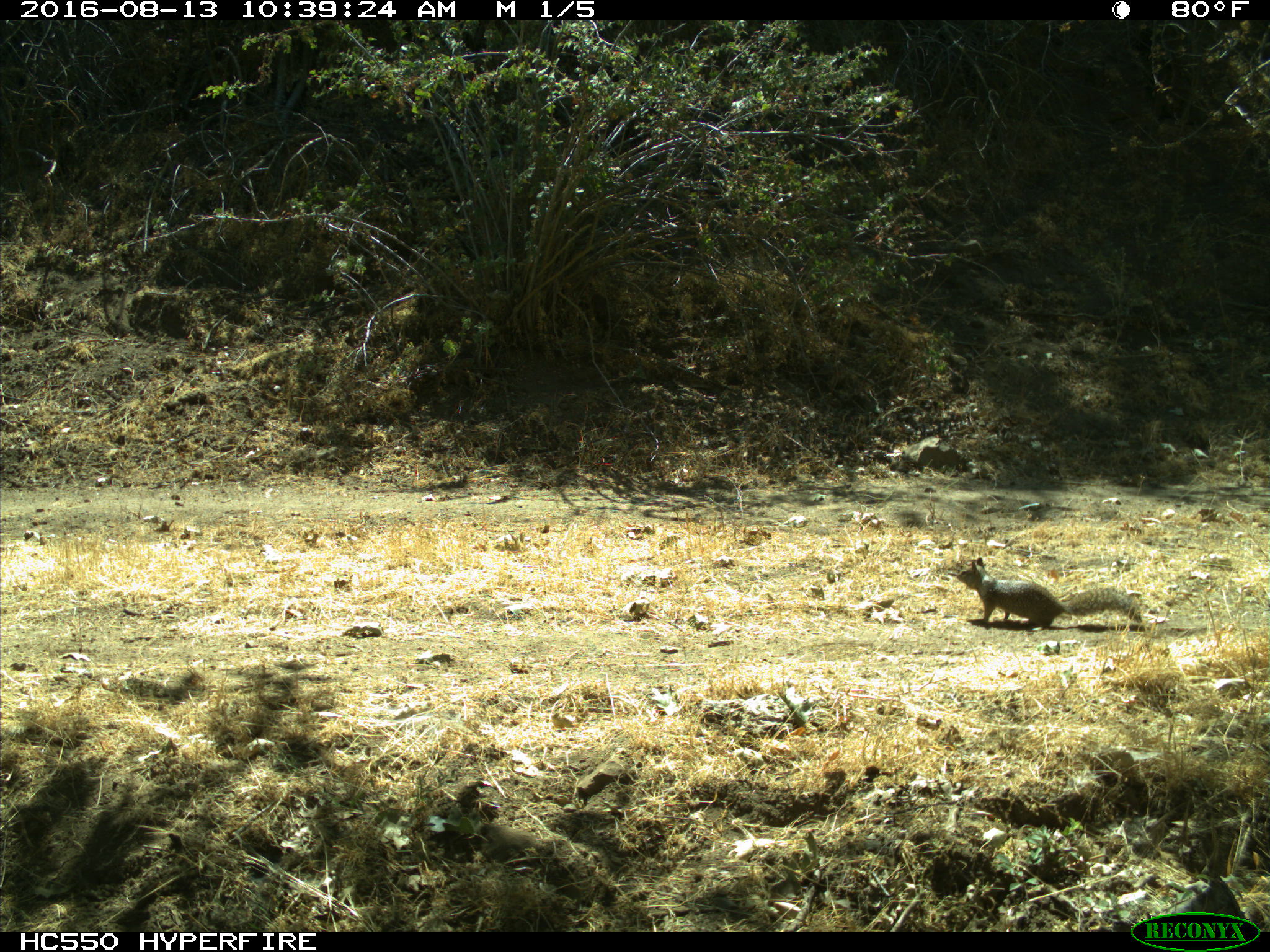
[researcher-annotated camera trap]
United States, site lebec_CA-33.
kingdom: Animalia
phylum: Chordata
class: Mammalia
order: Rodentia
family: Sciuridae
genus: Otospermophilus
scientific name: Otospermophilus beecheyi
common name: california ground squirrel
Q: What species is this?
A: Otospermophilus beecheyi (california ground squirrel).